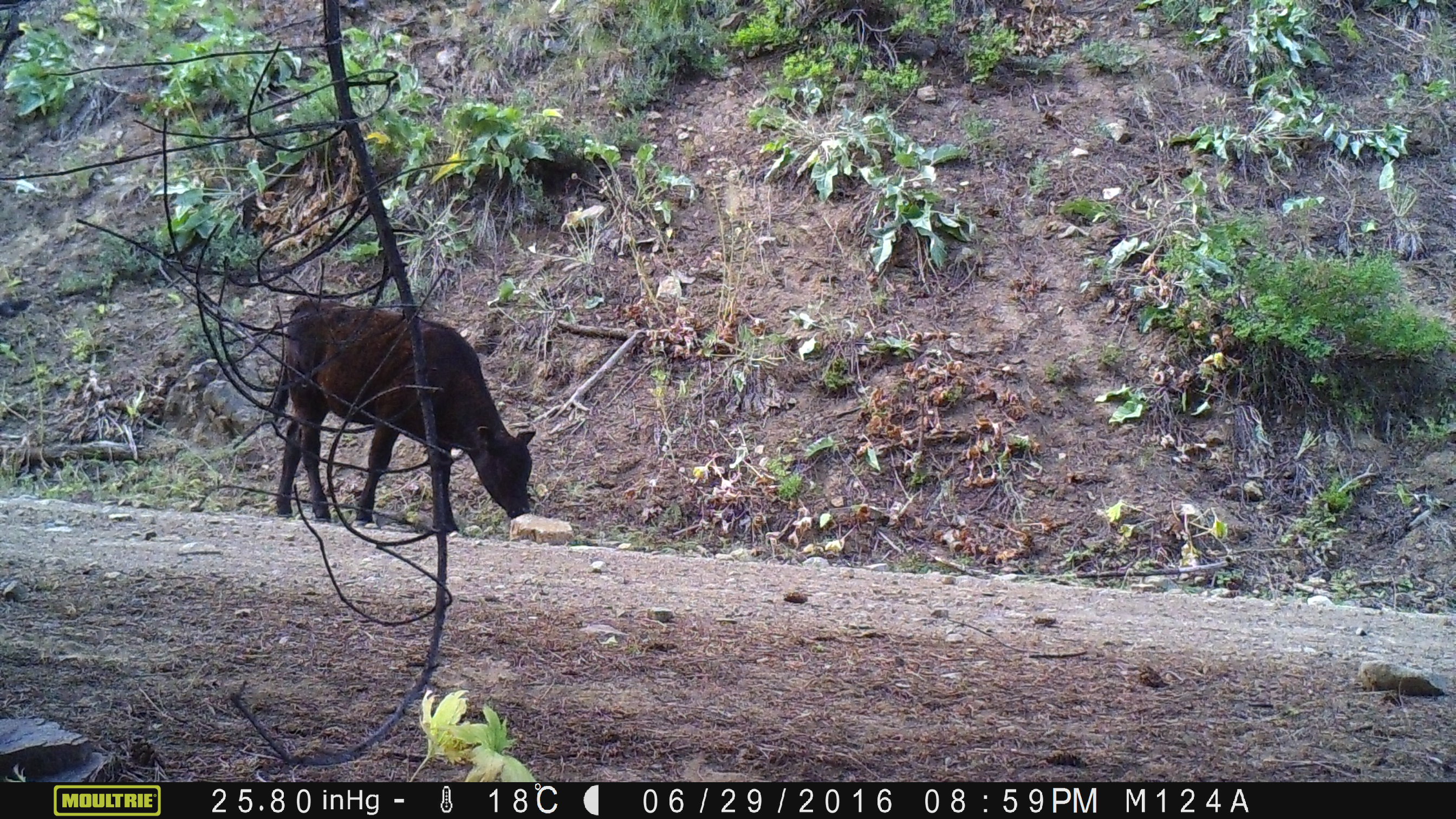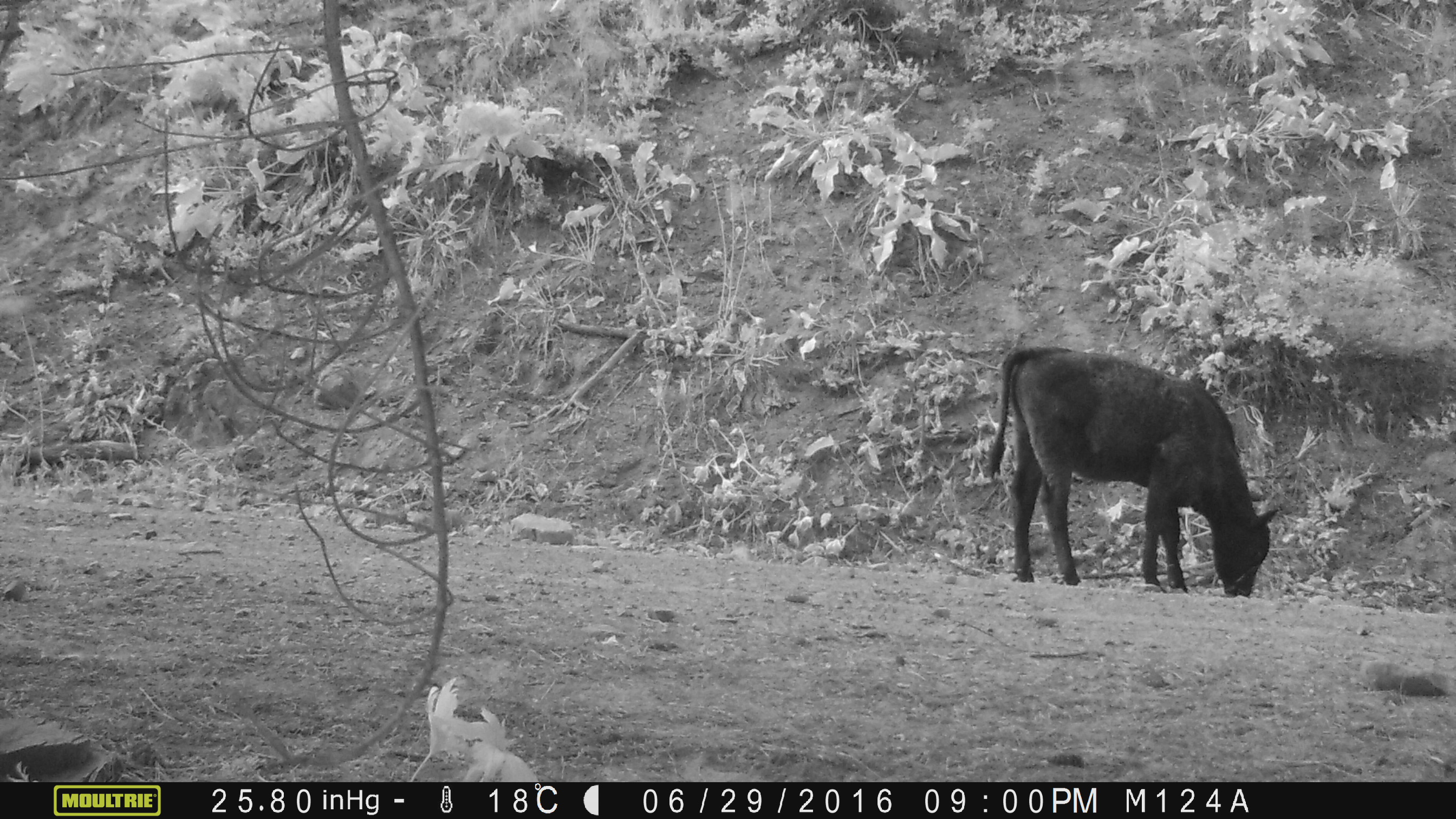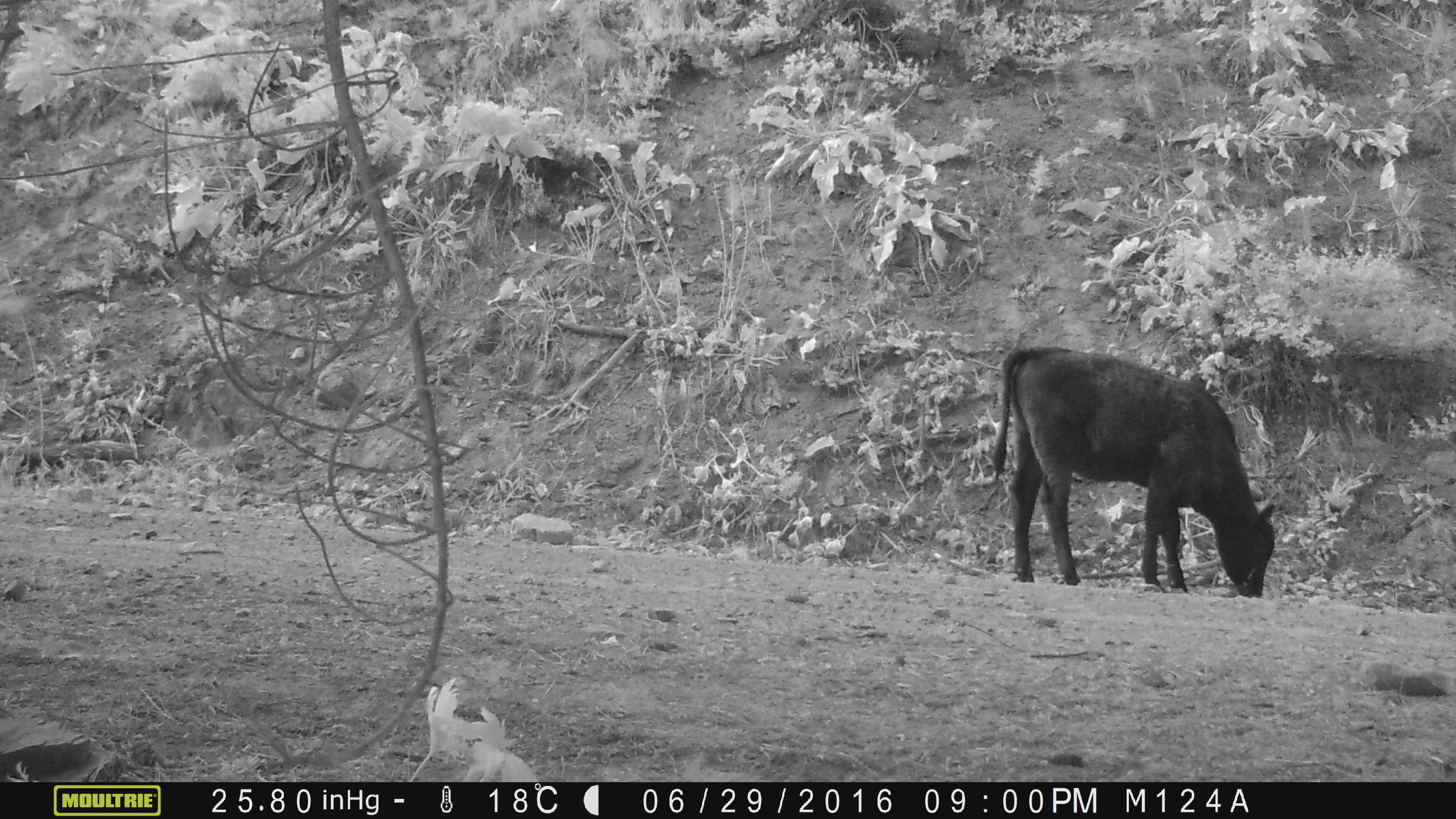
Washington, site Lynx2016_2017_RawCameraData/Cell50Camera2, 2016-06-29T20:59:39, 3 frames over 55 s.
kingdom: Animalia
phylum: Chordata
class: Mammalia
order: Artiodactyla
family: Bovidae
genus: Bos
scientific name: Bos taurus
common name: domestic cattle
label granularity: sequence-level